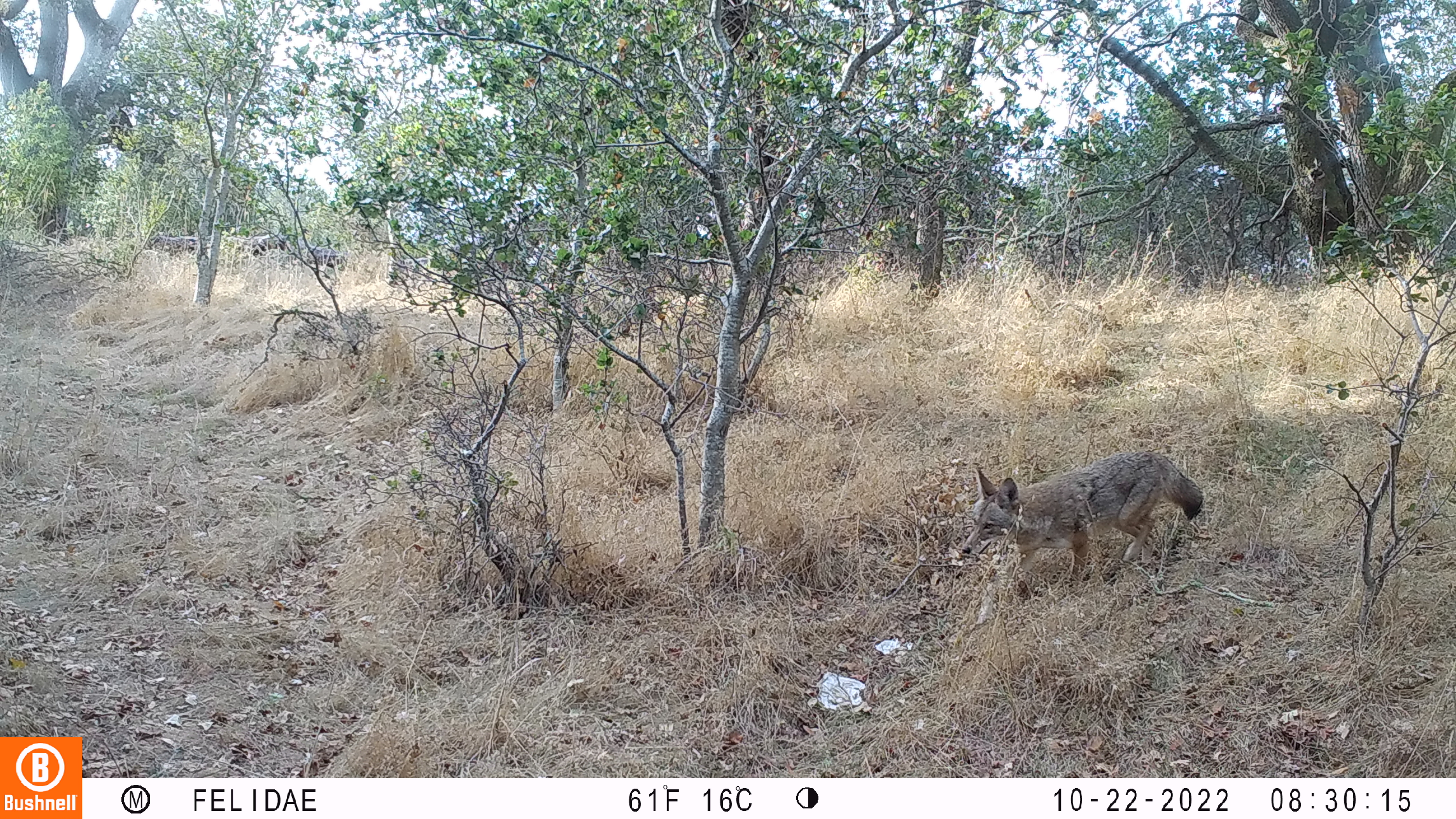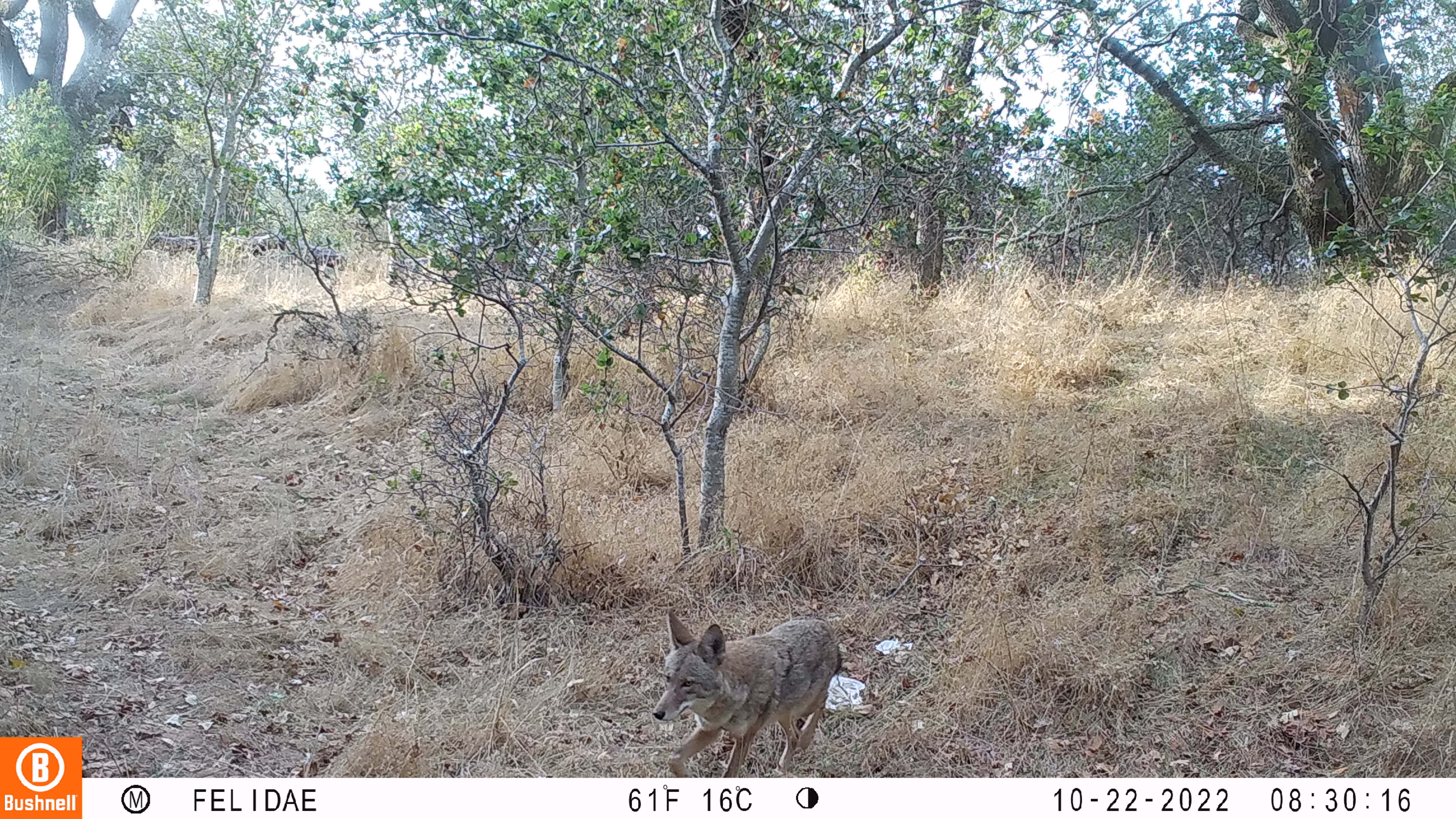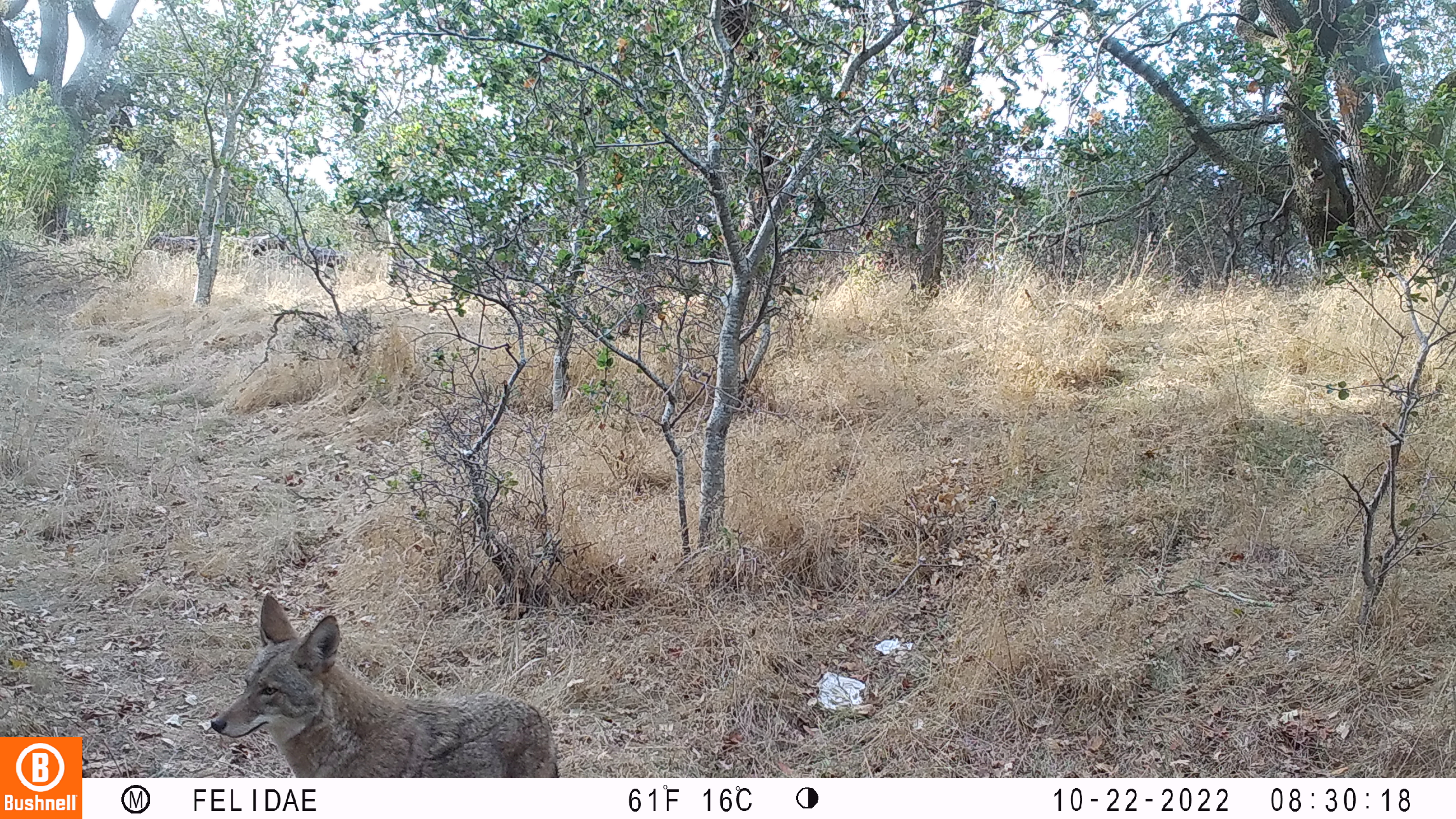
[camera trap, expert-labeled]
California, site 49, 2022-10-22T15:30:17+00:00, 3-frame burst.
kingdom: Animalia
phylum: Chordata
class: Mammalia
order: Carnivora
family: Canidae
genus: Canis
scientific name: Canis latrans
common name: coyote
Coyote (Canis latrans).